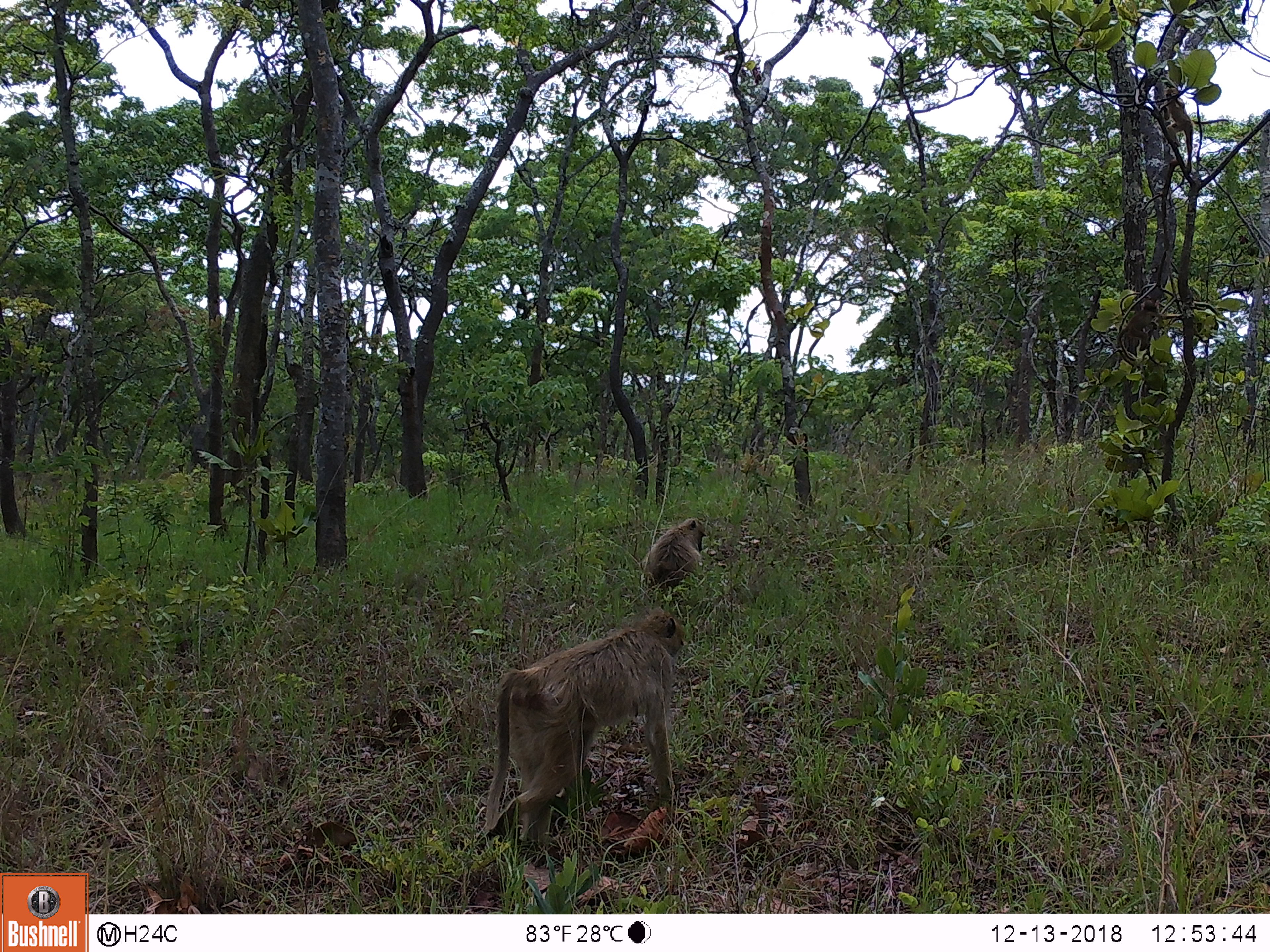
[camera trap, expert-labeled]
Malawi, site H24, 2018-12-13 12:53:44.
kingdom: Animalia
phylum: Chordata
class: Mammalia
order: Primates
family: Cercopithecidae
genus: Papio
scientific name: Papio cynocephalus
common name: yellow baboon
Yellow baboon (Papio cynocephalus), count 2.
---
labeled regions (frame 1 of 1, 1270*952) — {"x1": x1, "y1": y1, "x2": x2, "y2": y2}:
yellow baboon: {"x1": 474, "y1": 604, "x2": 691, "y2": 873}; {"x1": 634, "y1": 511, "x2": 718, "y2": 594}